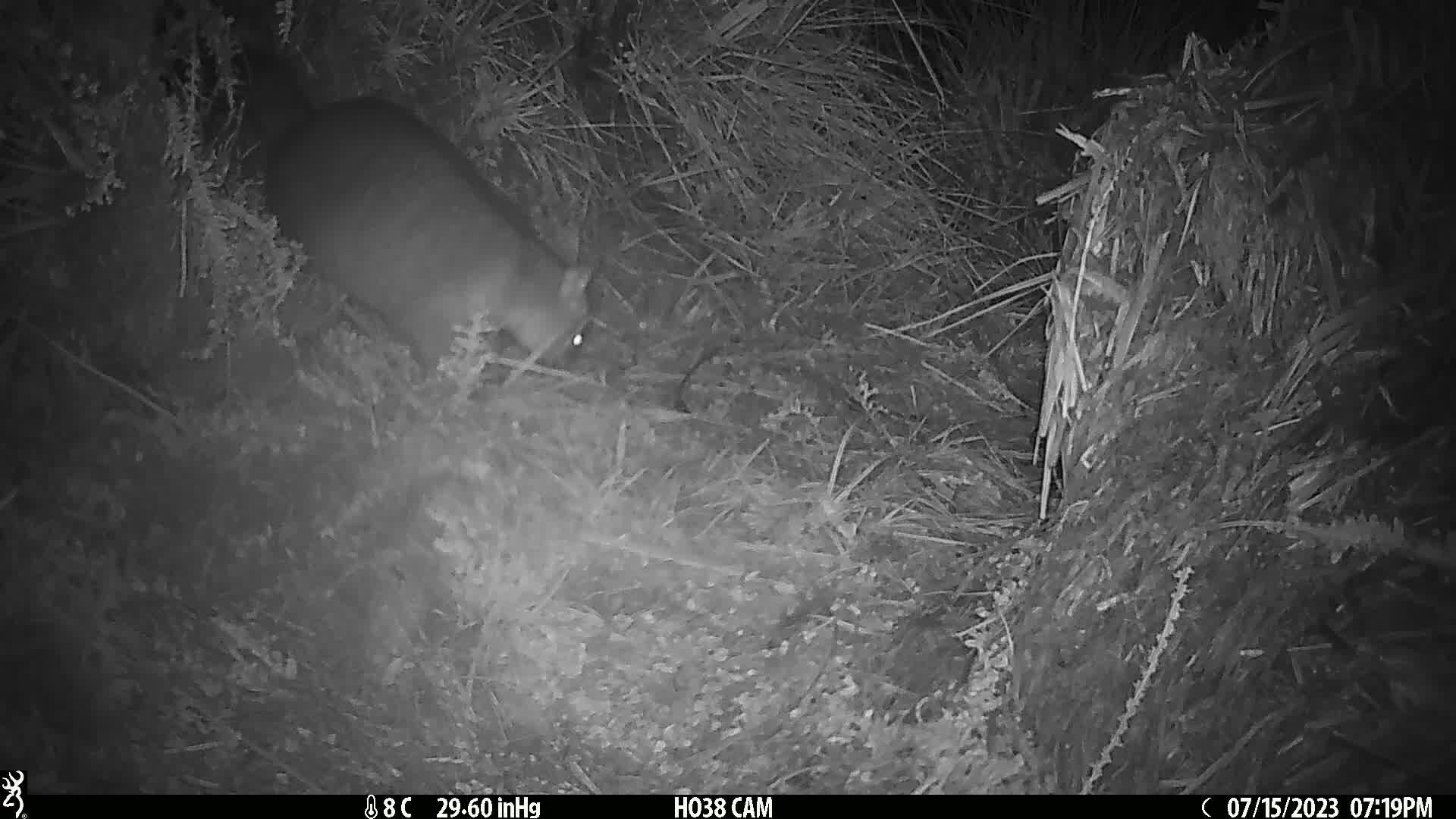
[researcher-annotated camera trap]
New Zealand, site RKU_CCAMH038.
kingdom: Animalia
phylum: Chordata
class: Mammalia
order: Diprotodontia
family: Phalangeridae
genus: Trichosurus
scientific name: Trichosurus vulpecula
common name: common brushtail possum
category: possum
Possum (common brushtail possum) (Trichosurus vulpecula).